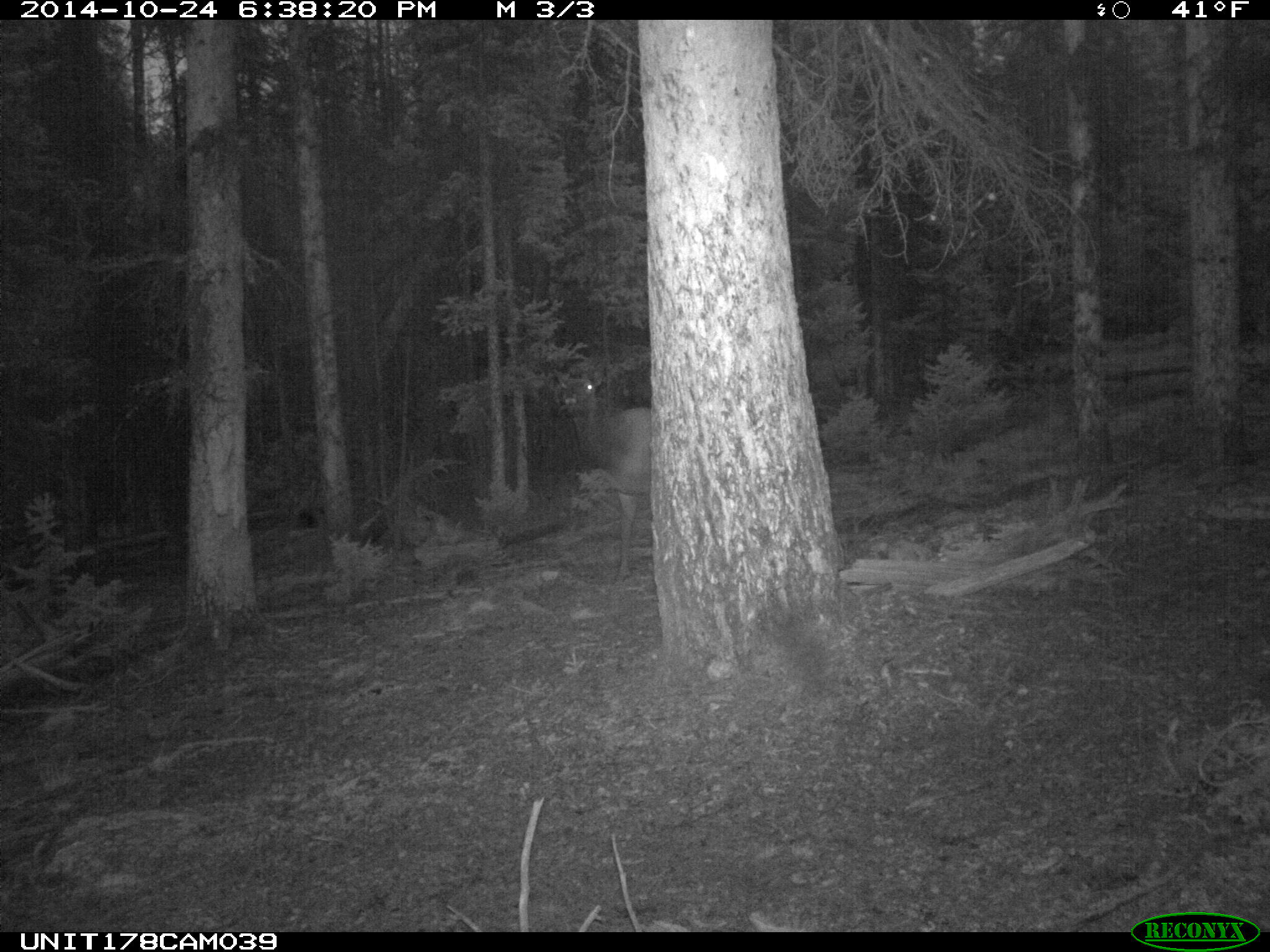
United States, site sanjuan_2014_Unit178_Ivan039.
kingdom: Animalia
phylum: Chordata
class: Mammalia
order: Artiodactyla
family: Cervidae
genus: Cervus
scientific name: Cervus elaphus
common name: red deer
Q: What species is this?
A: Cervus elaphus (red deer).